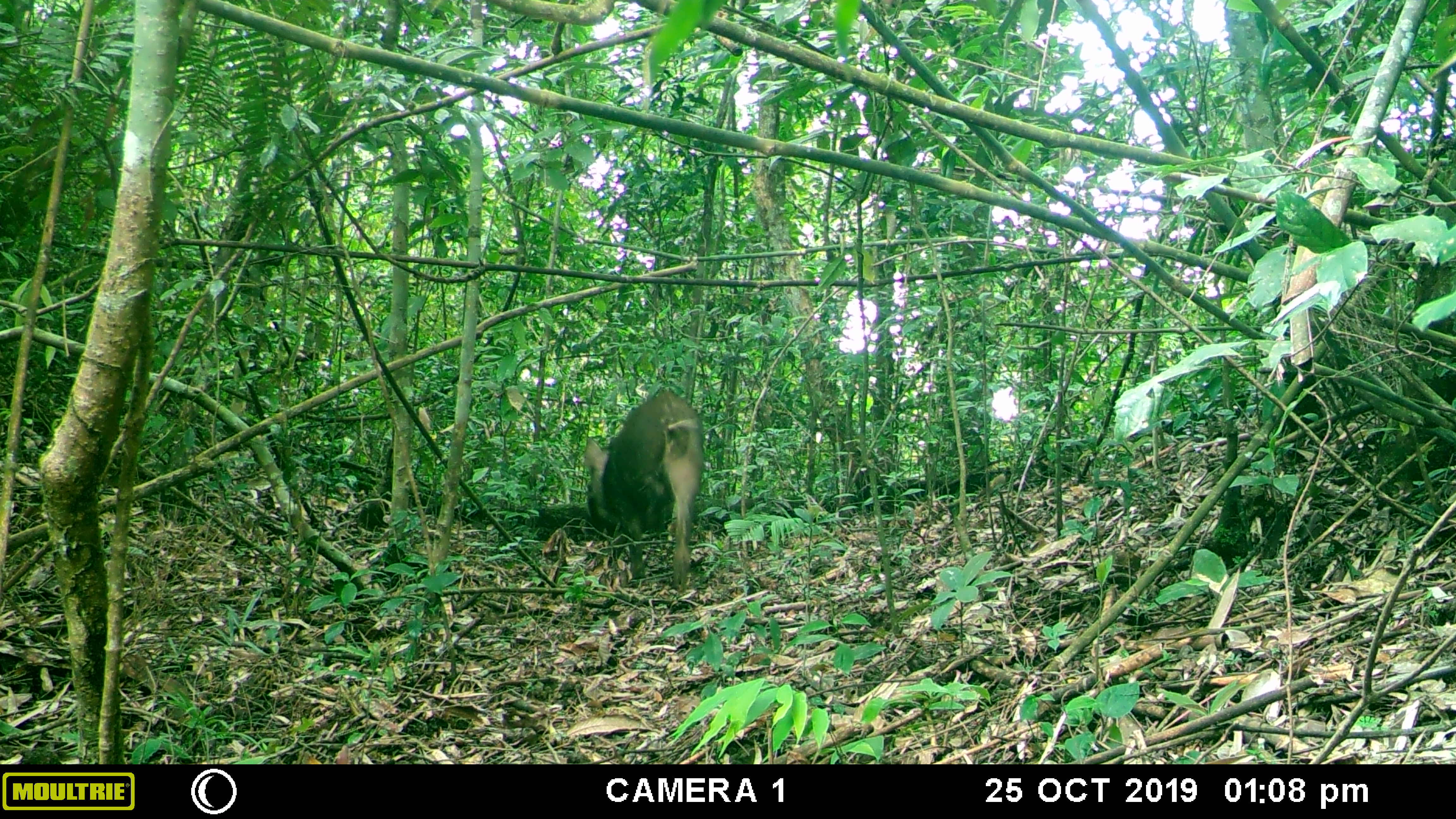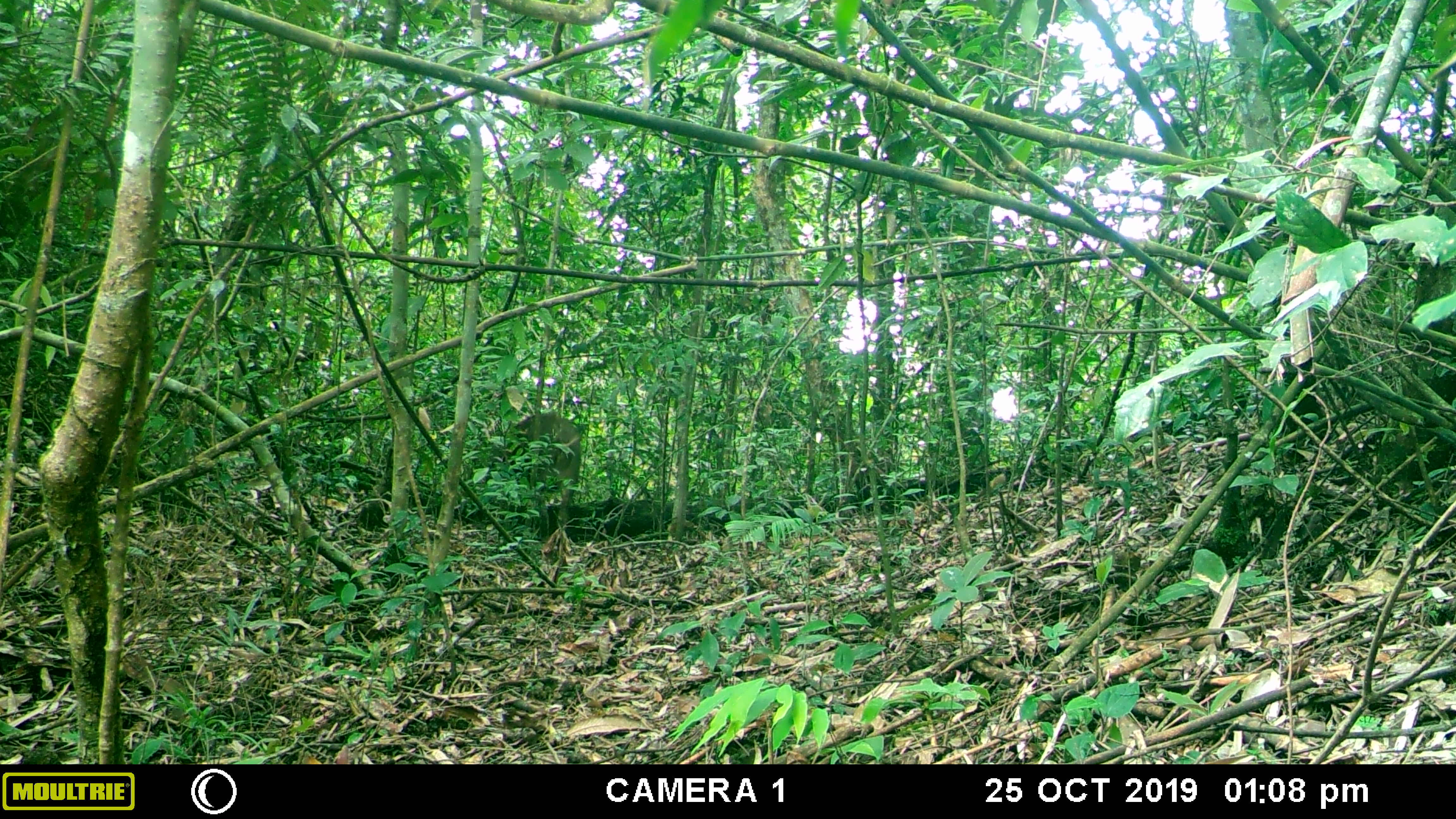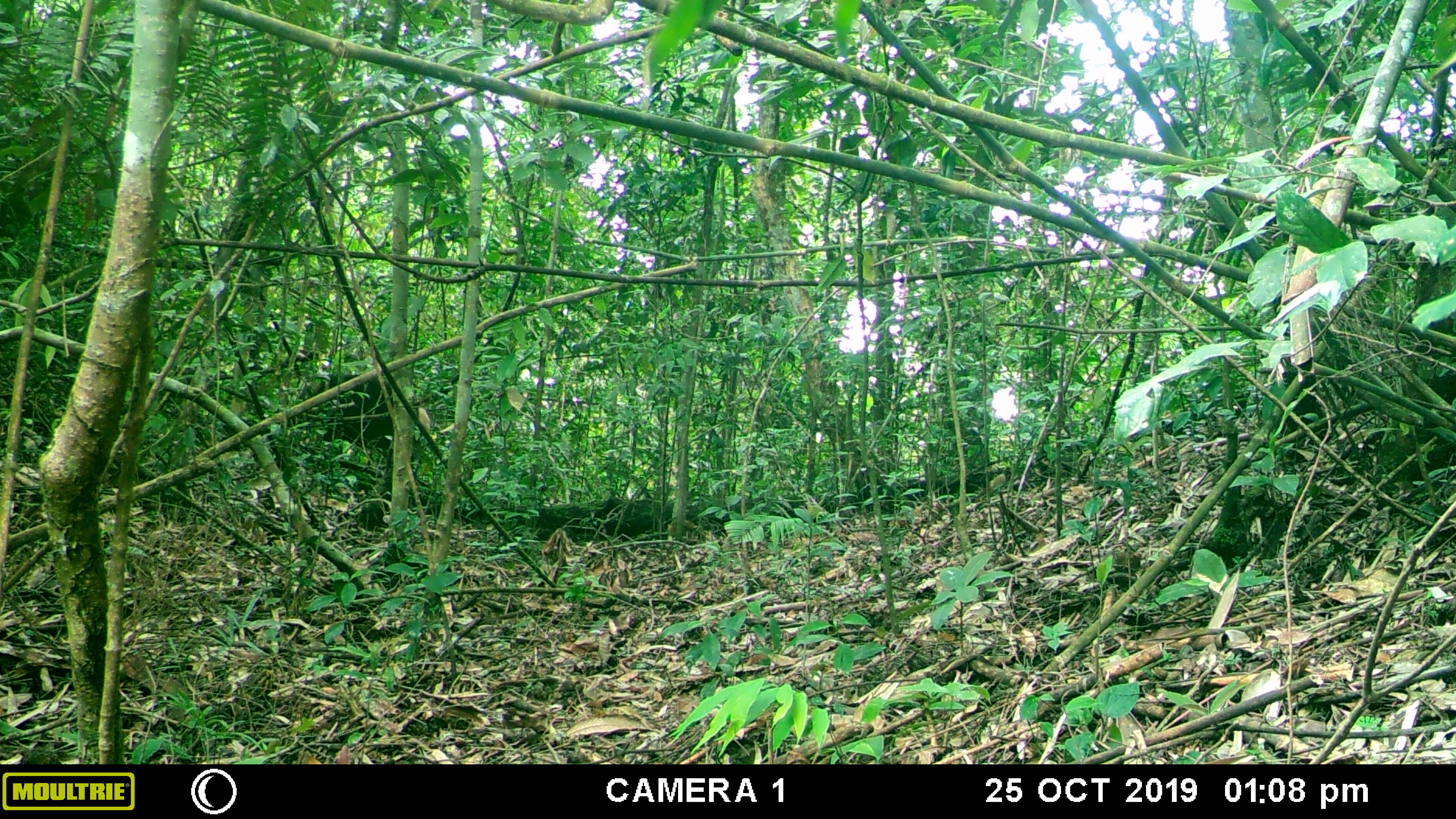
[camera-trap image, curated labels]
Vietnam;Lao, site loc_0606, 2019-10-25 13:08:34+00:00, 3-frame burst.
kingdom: Animalia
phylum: Chordata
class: Mammalia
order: Artiodactyla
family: Suidae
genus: Sus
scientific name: Sus scrofa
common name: eurasian wild pig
Eurasian wild pig (Sus scrofa). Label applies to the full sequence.